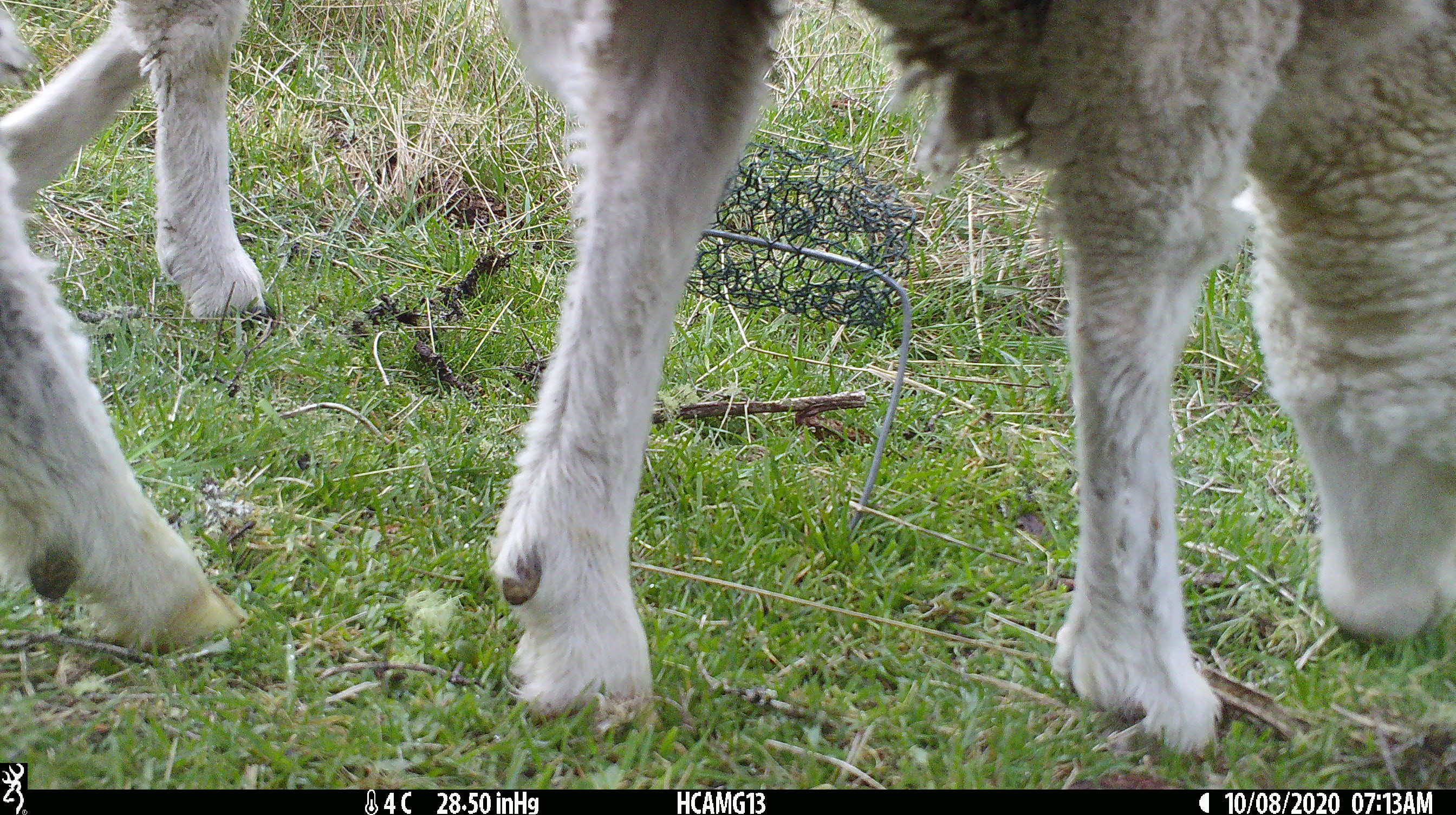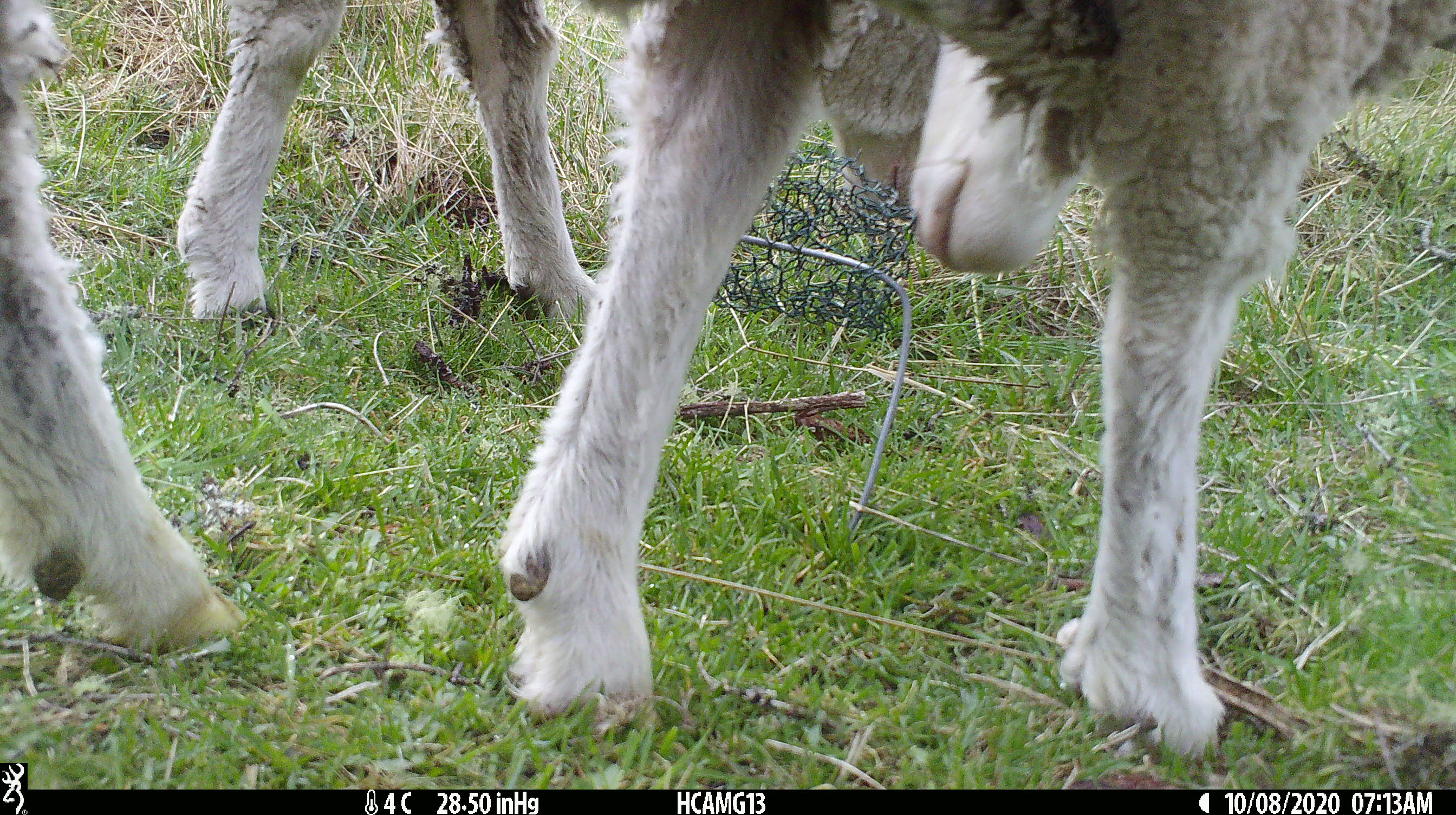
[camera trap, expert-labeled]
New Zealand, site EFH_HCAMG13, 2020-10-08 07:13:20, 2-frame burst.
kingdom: Animalia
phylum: Chordata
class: Mammalia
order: Artiodactyla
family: Bovidae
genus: Ovis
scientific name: Ovis aries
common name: domestic sheep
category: sheep